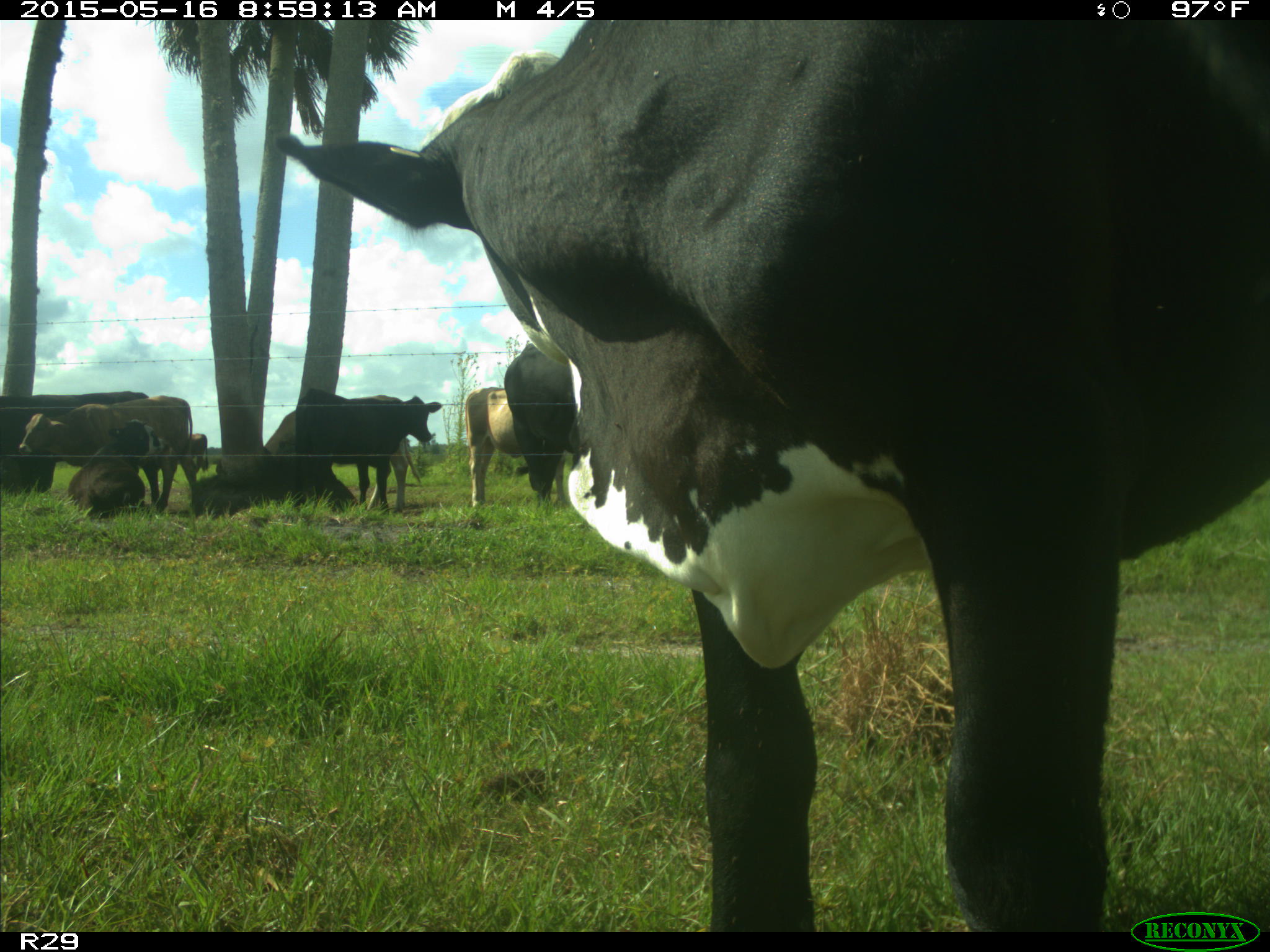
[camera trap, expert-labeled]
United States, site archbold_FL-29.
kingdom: Animalia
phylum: Chordata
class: Mammalia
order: Artiodactyla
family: Bovidae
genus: Bos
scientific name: Bos taurus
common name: domestic cow